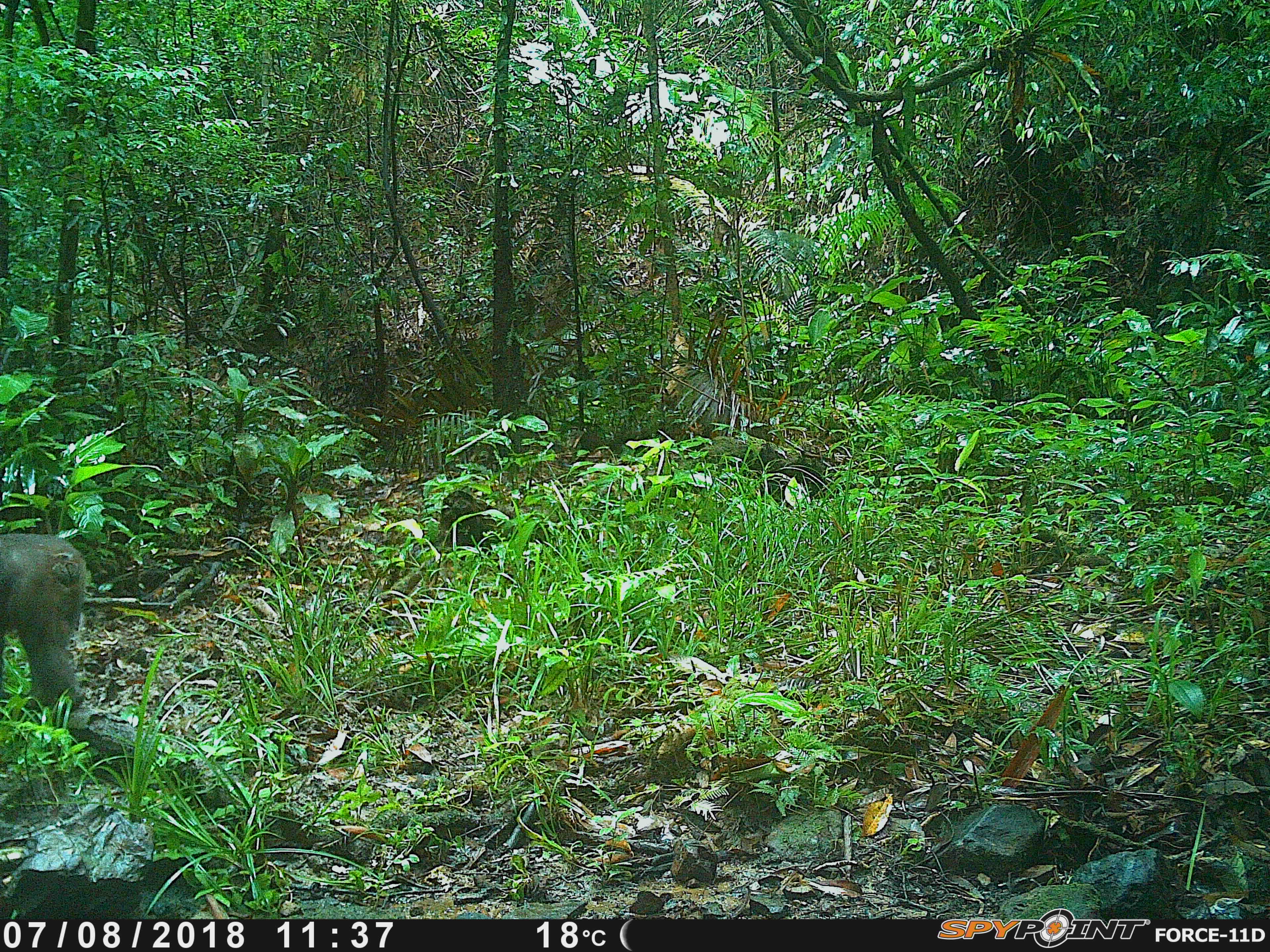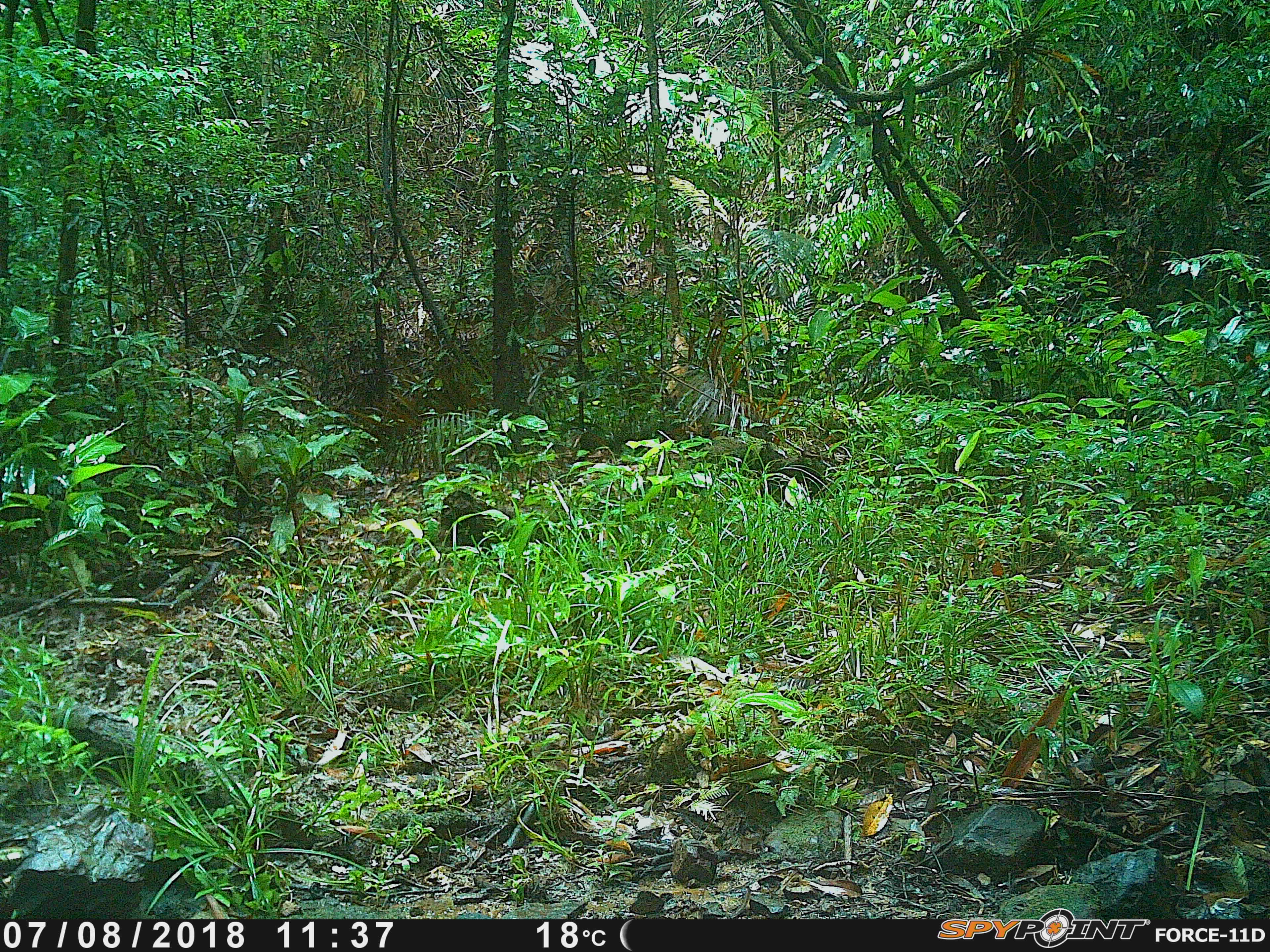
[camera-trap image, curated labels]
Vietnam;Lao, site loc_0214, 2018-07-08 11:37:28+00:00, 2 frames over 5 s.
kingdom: Animalia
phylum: Chordata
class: Mammalia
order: Primates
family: Cercopithecidae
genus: Macaca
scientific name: Macaca arctoides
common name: stump-tailed macaque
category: stump tailed macaque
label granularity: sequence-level